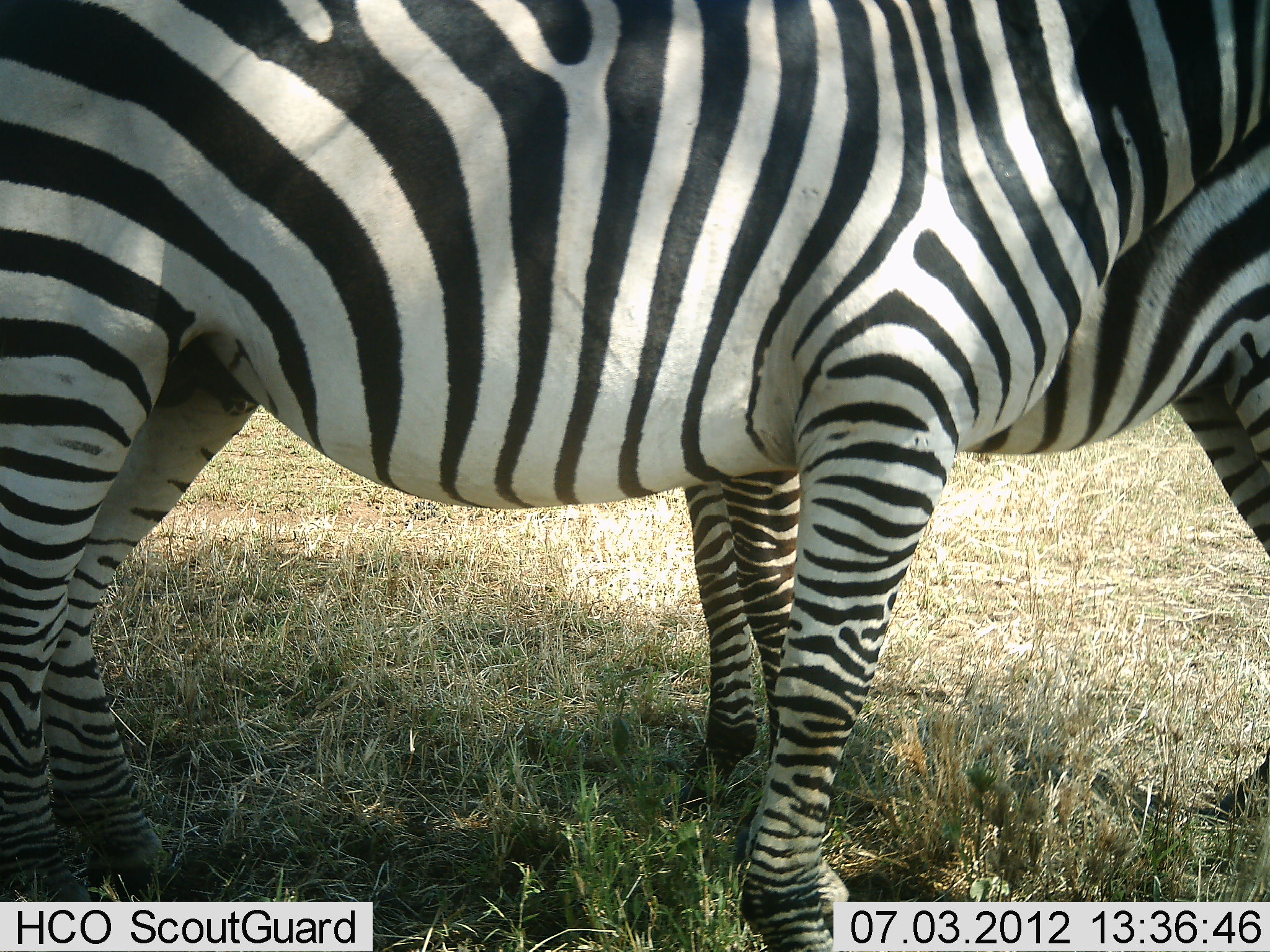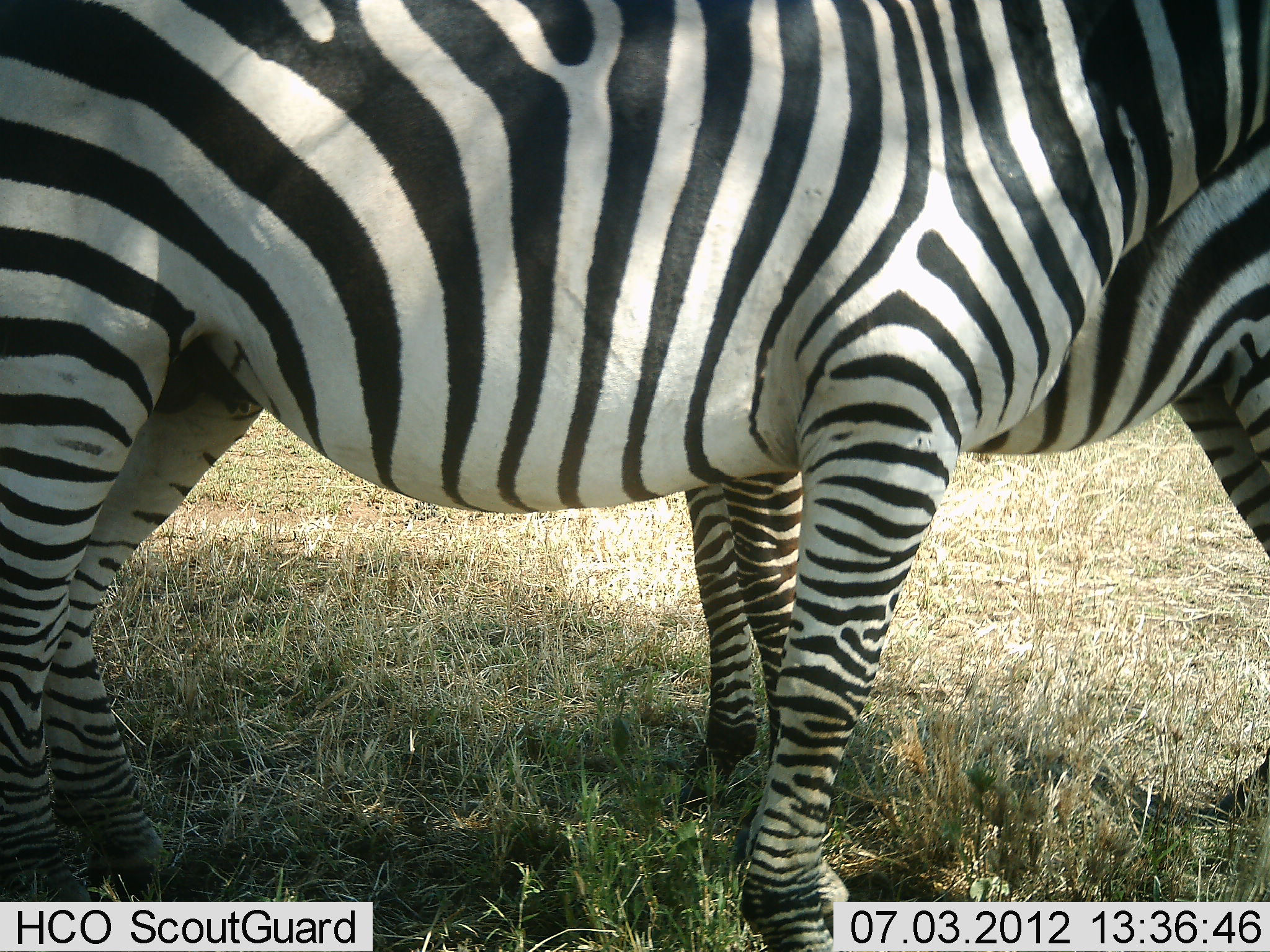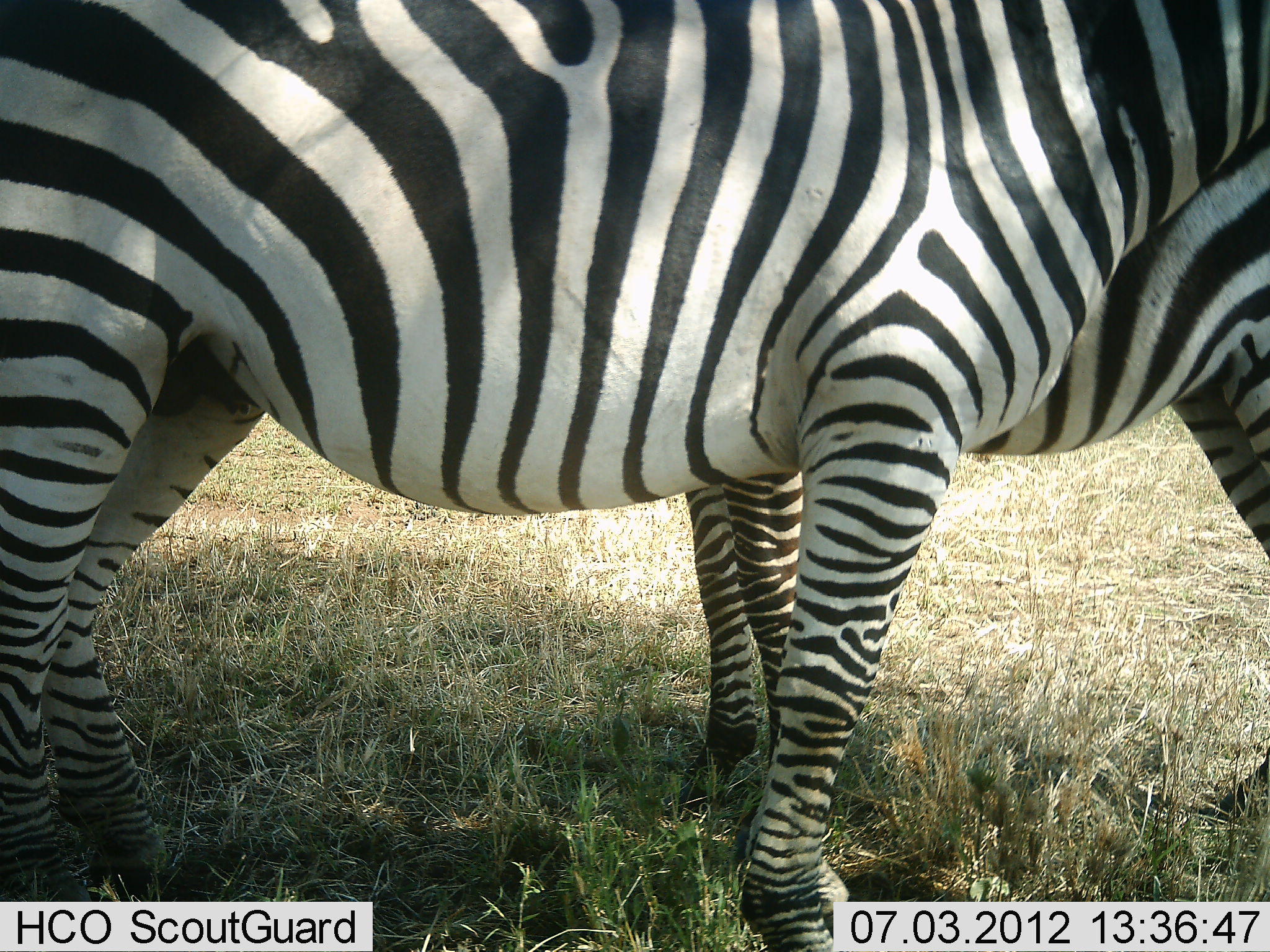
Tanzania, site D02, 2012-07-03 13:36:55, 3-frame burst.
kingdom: Animalia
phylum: Chordata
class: Mammalia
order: Perissodactyla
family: Equidae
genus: Equus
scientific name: Equus quagga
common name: plains zebra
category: zebra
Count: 2.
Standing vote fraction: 70%.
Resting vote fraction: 40%.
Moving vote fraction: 0%.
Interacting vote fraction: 10%.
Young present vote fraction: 0%.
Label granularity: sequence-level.